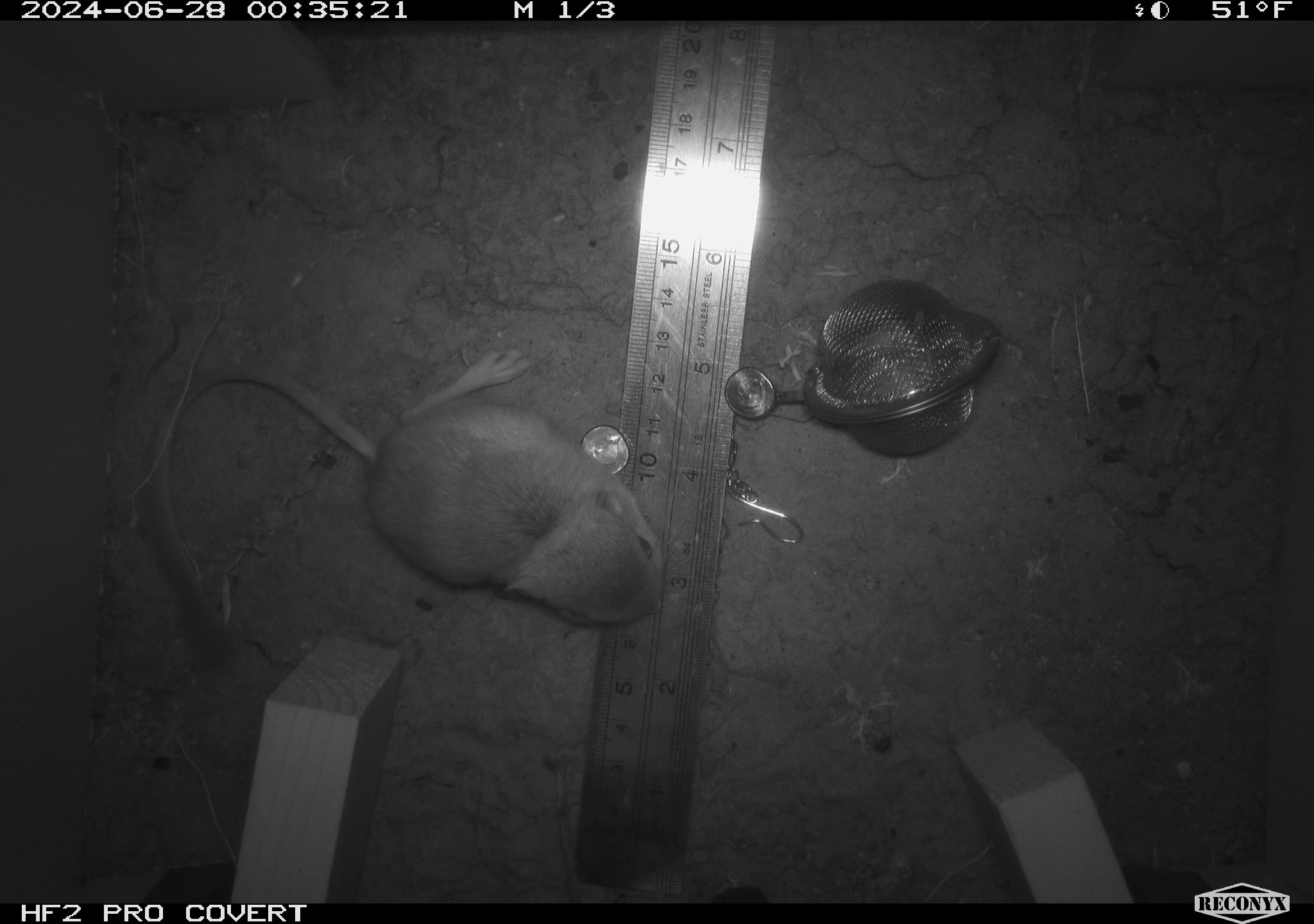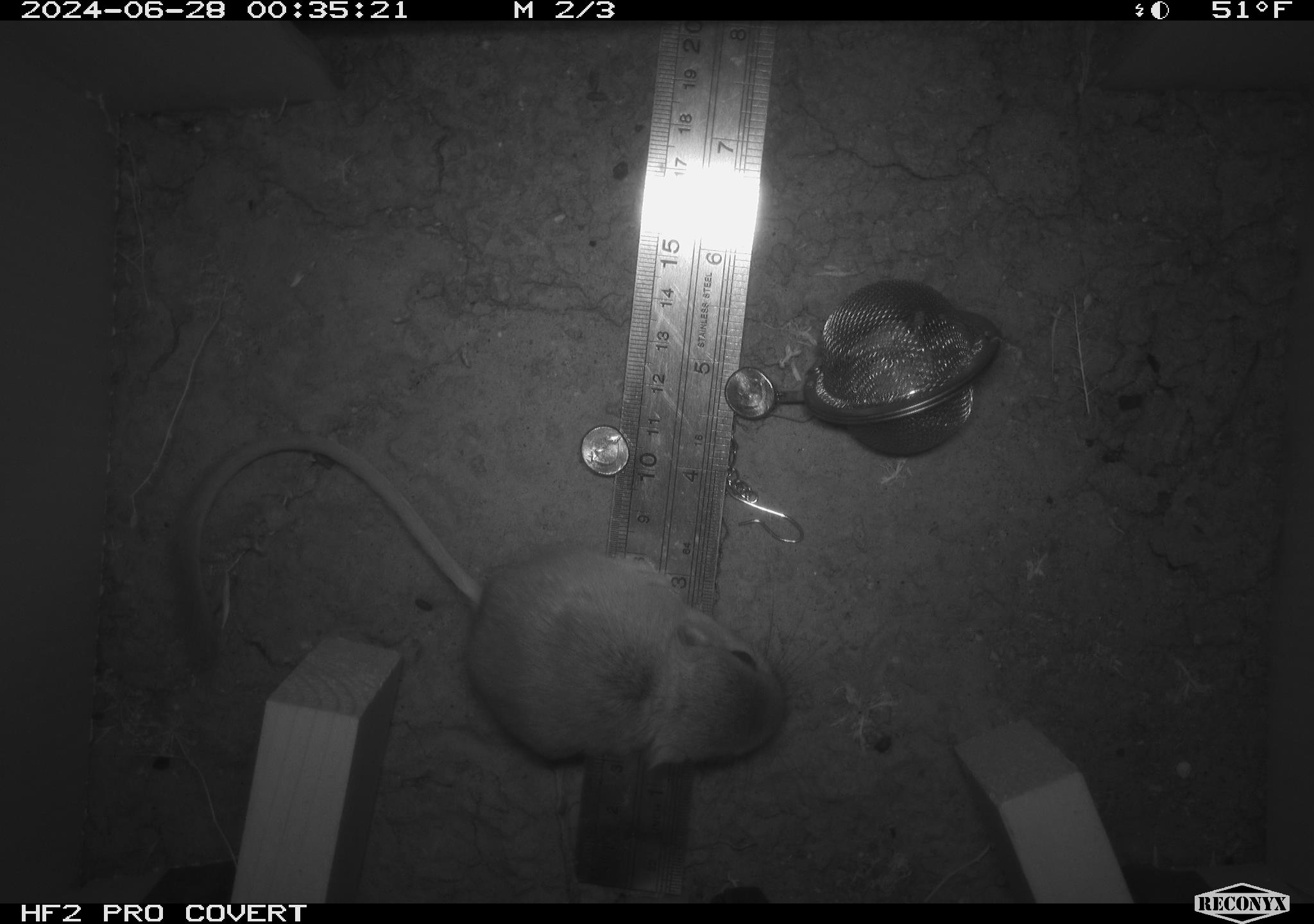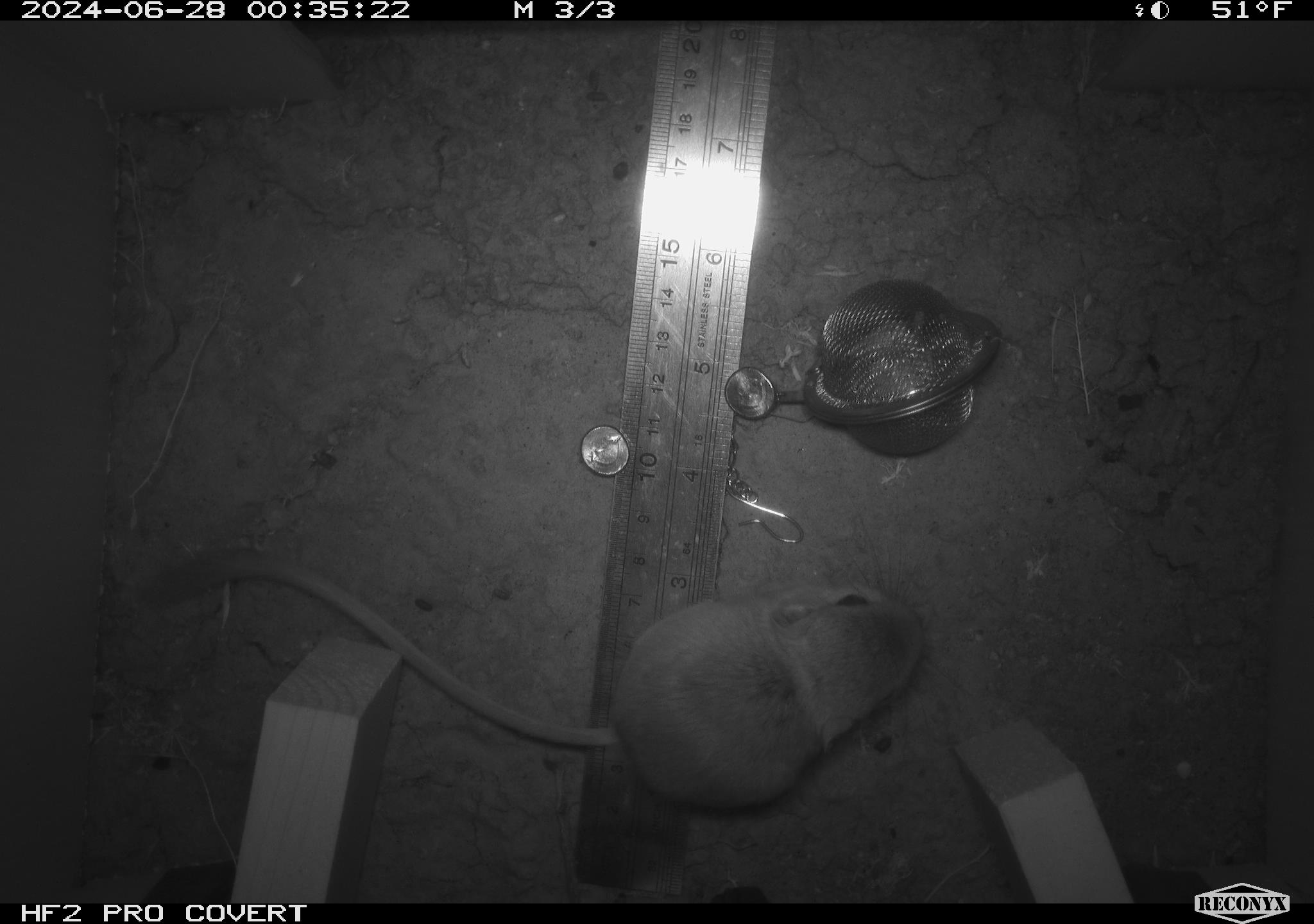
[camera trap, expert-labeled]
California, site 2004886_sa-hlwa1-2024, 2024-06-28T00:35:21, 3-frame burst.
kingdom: Animalia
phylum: Chordata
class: Mammalia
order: Rodentia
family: Heteromyidae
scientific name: Heteromyidae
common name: kangaroo rats and pocket mice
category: heteromyidae family